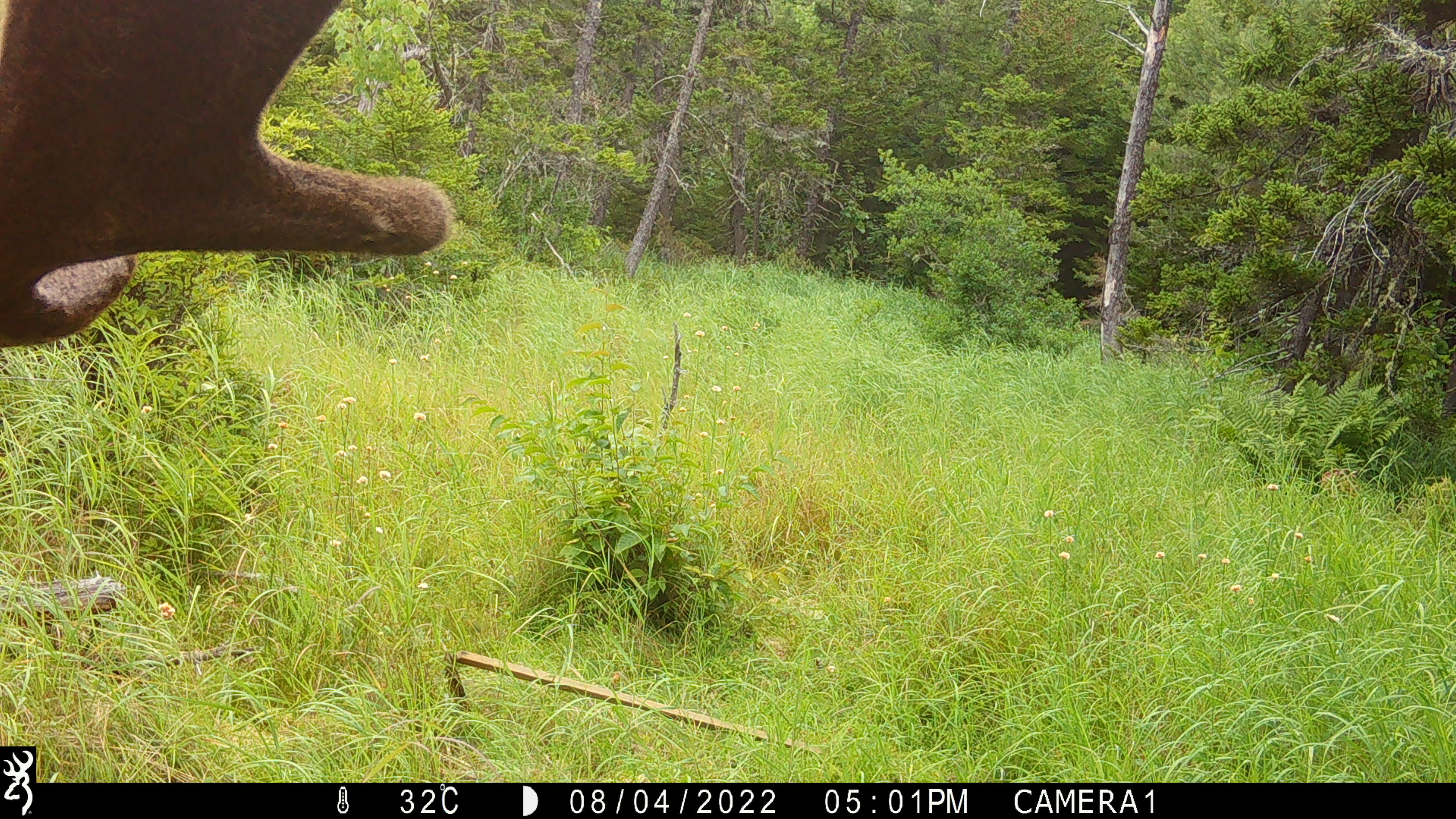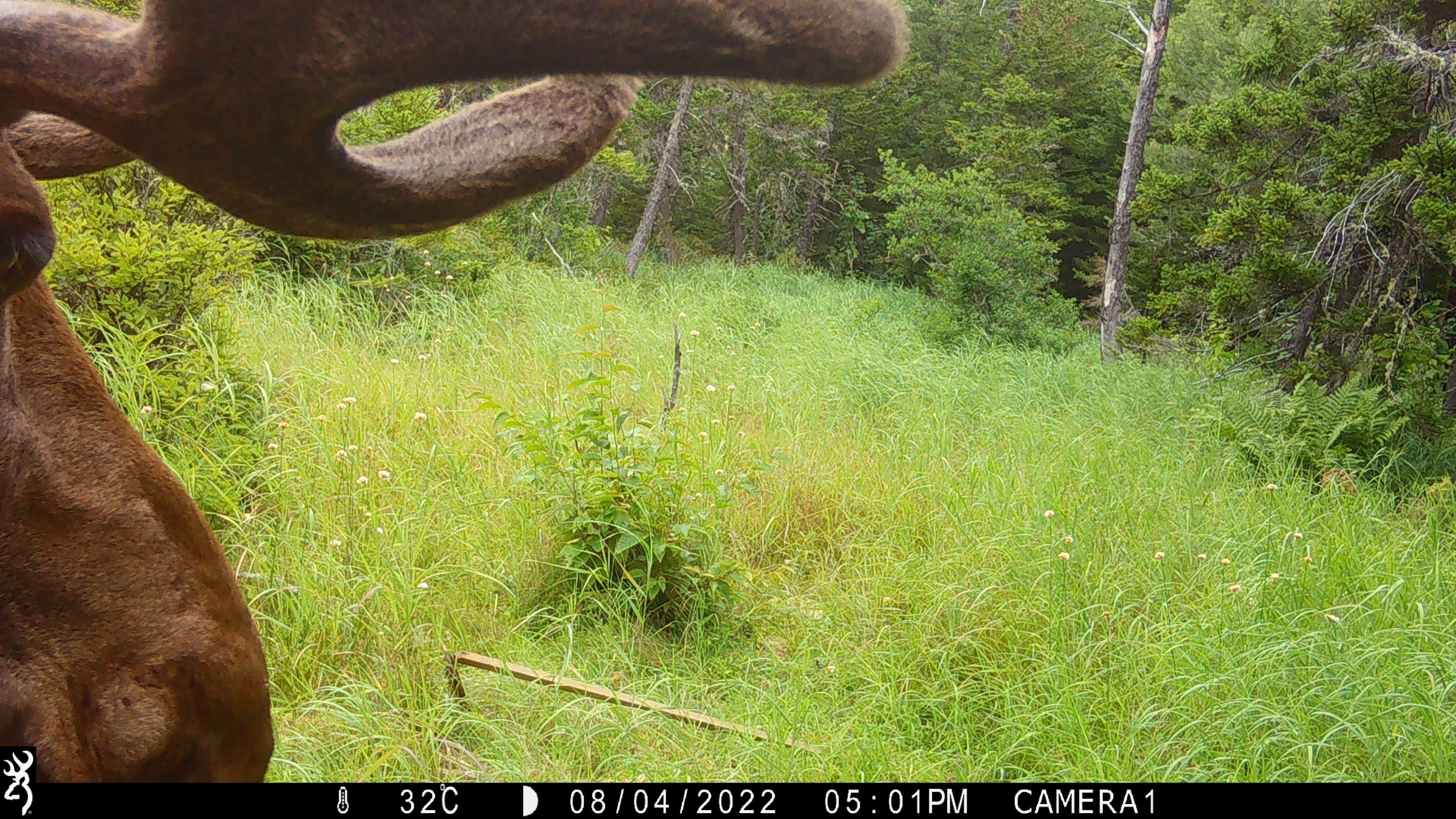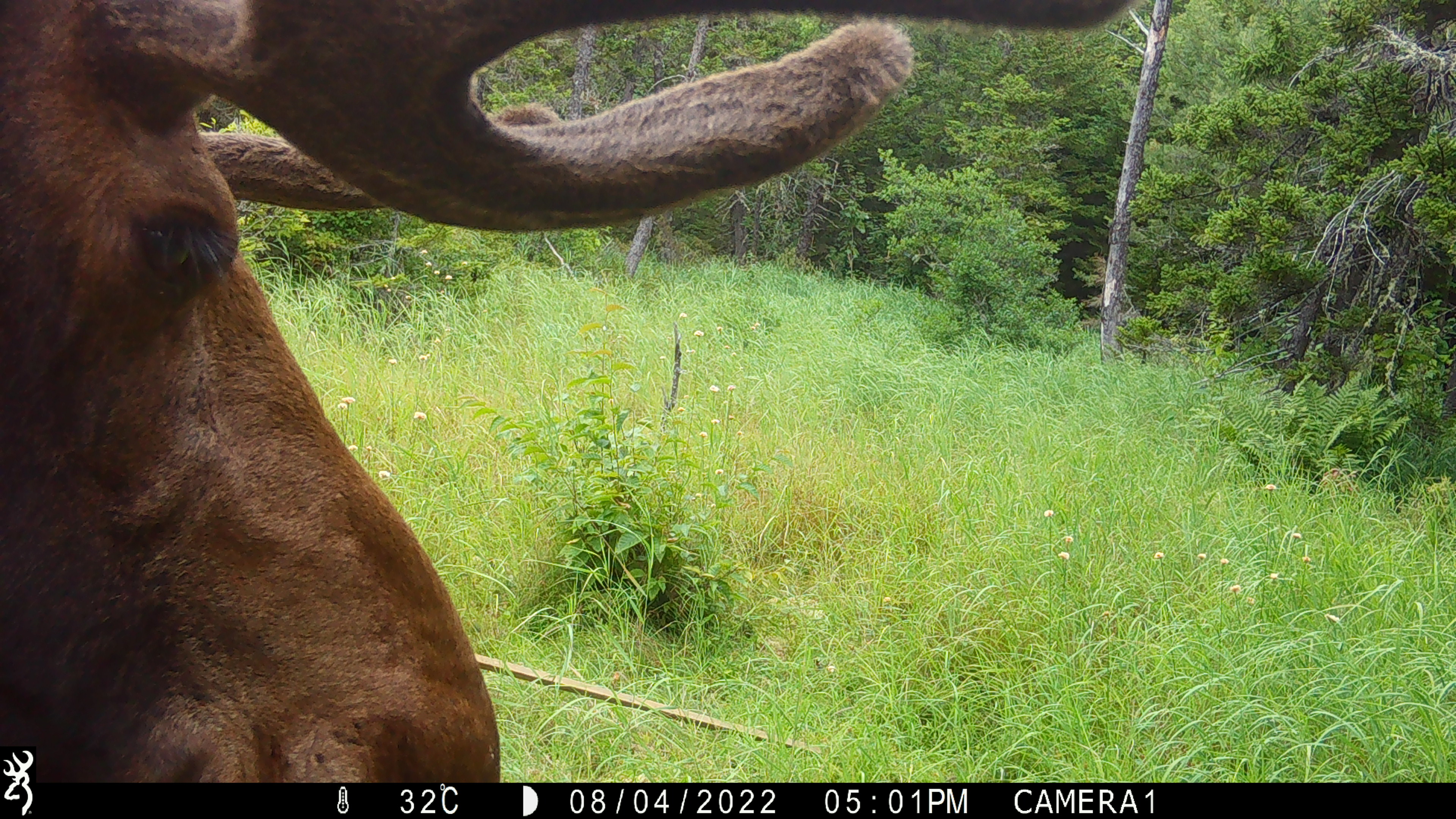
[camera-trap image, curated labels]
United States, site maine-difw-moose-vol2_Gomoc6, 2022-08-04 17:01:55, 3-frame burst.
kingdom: Animalia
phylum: Chordata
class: Mammalia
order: Artiodactyla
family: Cervidae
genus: Alces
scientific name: Alces alces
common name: moose